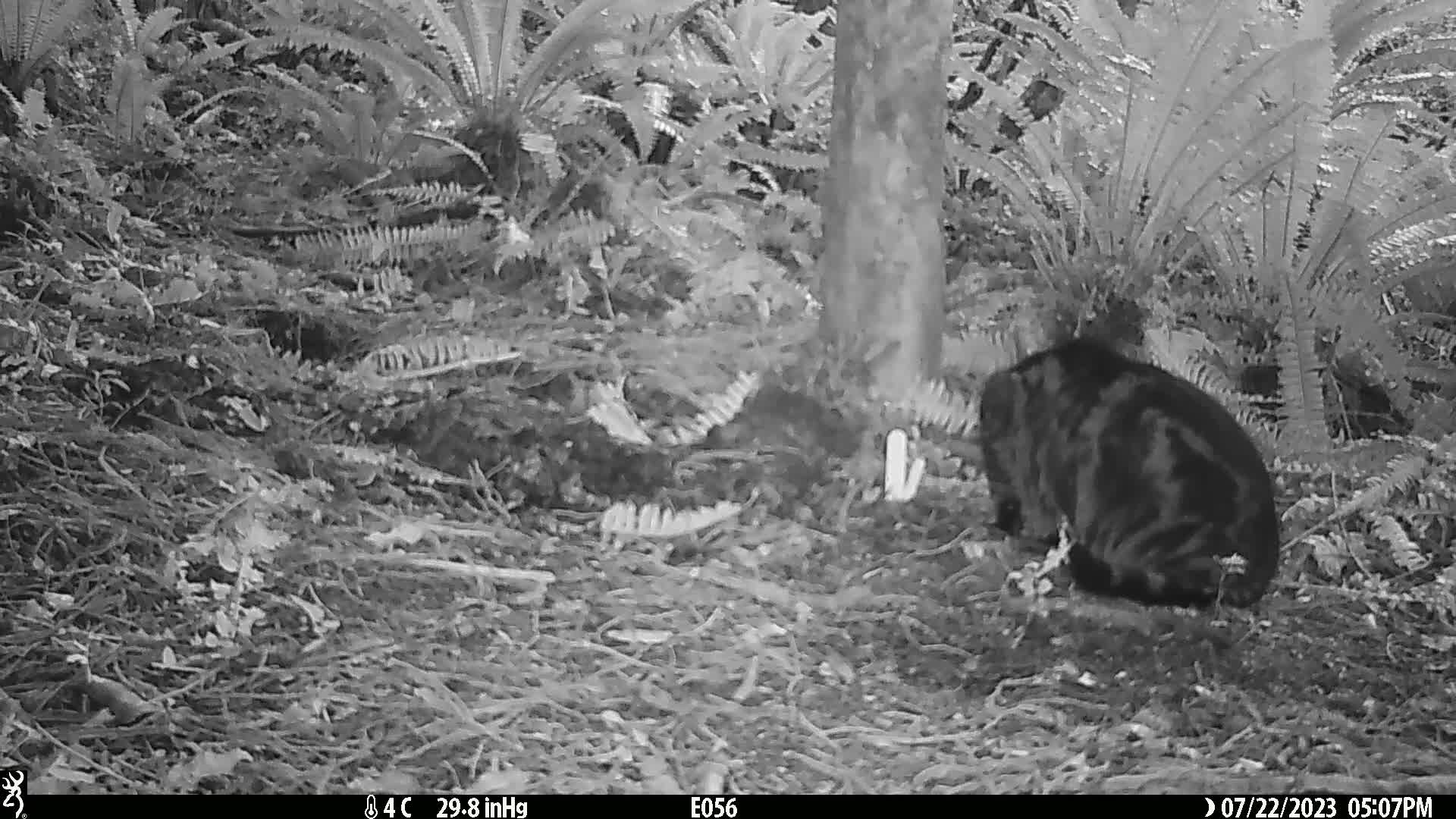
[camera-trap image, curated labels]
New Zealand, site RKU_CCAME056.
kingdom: Animalia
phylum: Chordata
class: Mammalia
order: Carnivora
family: Felidae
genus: Felis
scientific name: Felis catus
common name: domestic cat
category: cat